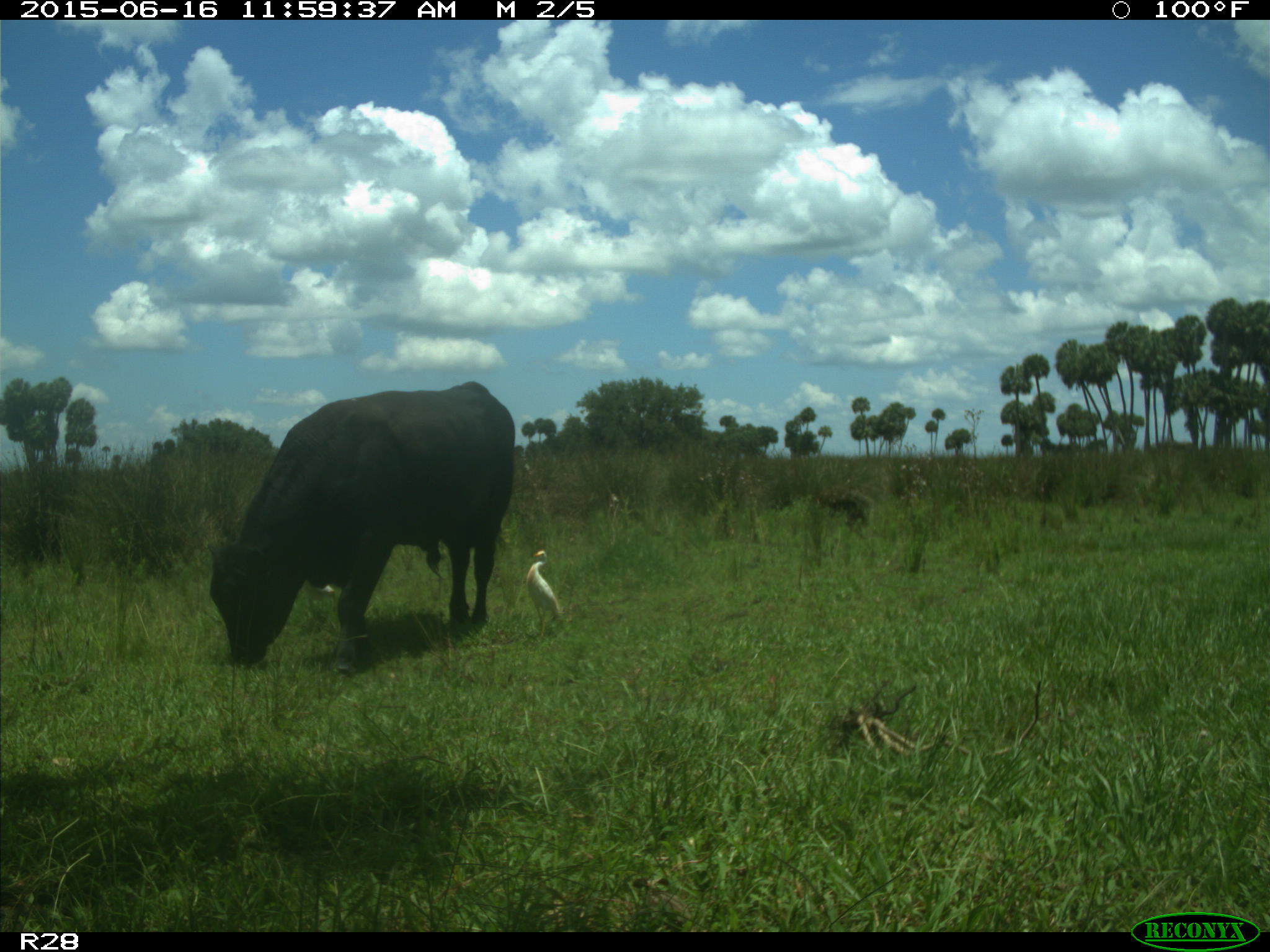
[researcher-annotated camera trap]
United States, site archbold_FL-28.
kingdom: Animalia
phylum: Chordata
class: Mammalia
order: Artiodactyla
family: Bovidae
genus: Bos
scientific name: Bos taurus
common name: domestic cow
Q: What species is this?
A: Bos taurus (domestic cow).